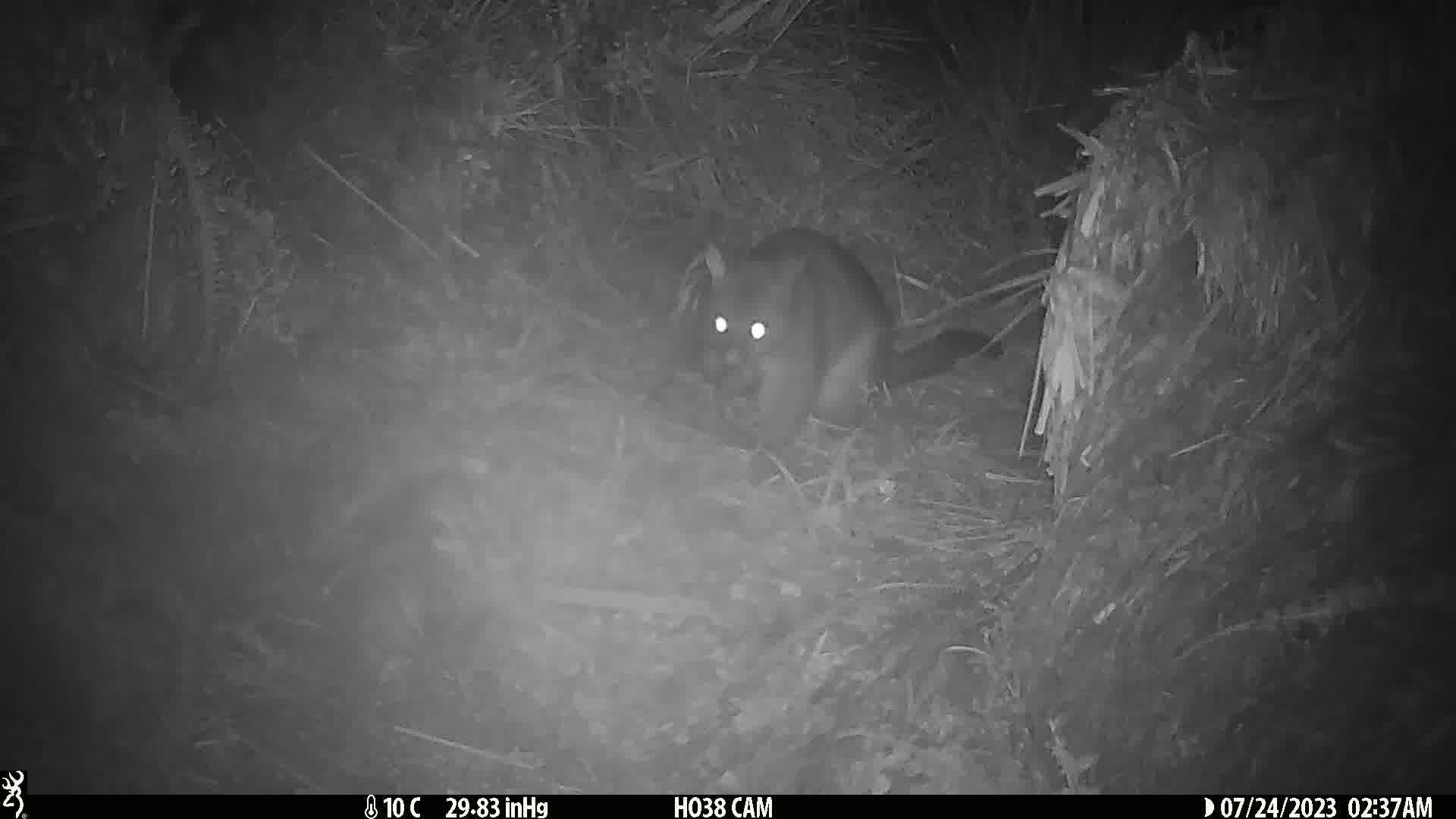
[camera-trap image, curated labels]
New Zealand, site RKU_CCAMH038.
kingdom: Animalia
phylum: Chordata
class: Mammalia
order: Diprotodontia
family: Phalangeridae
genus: Trichosurus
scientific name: Trichosurus vulpecula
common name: common brushtail possum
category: possum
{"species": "possum (common brushtail possum) (Trichosurus vulpecula)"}